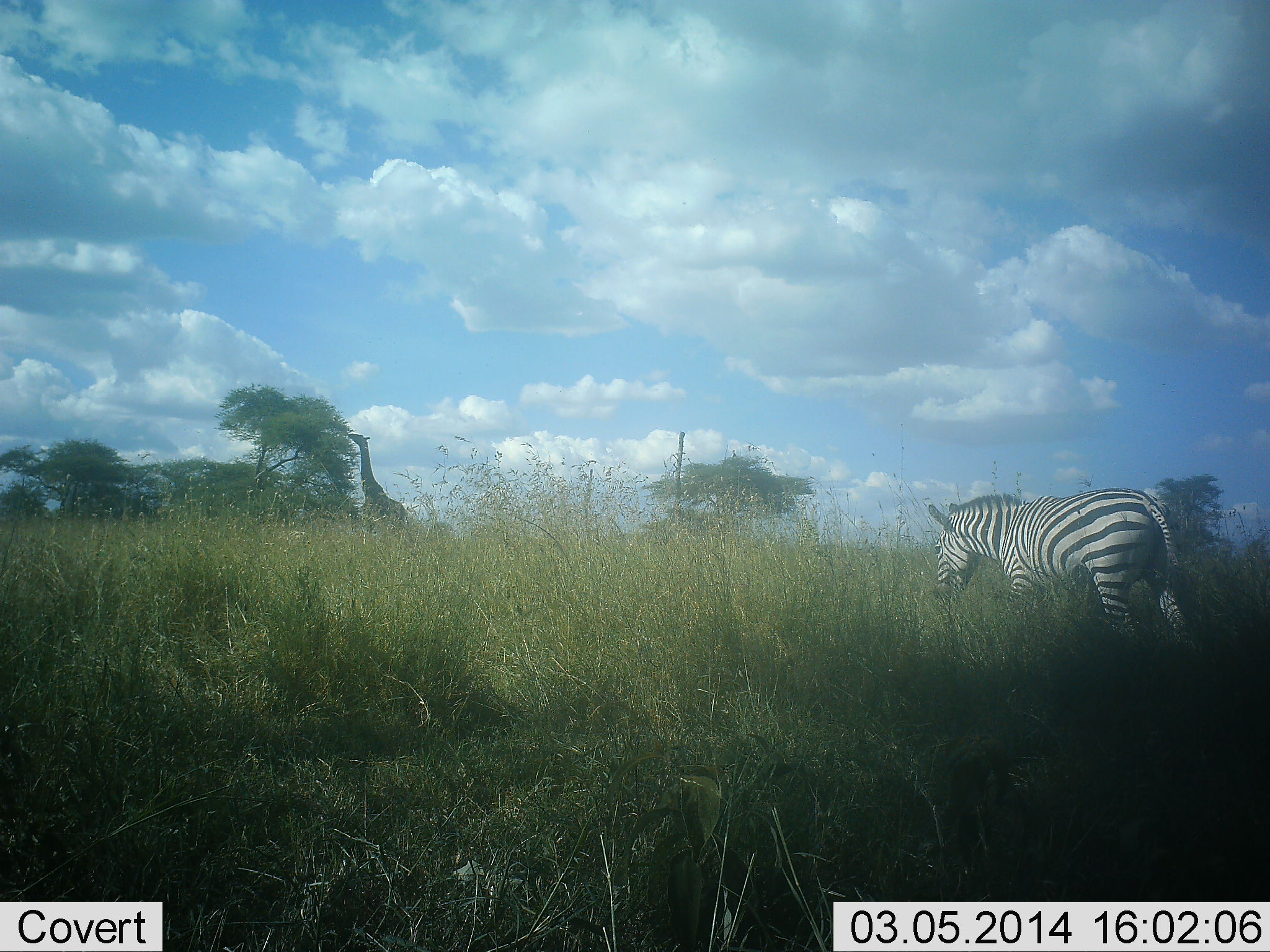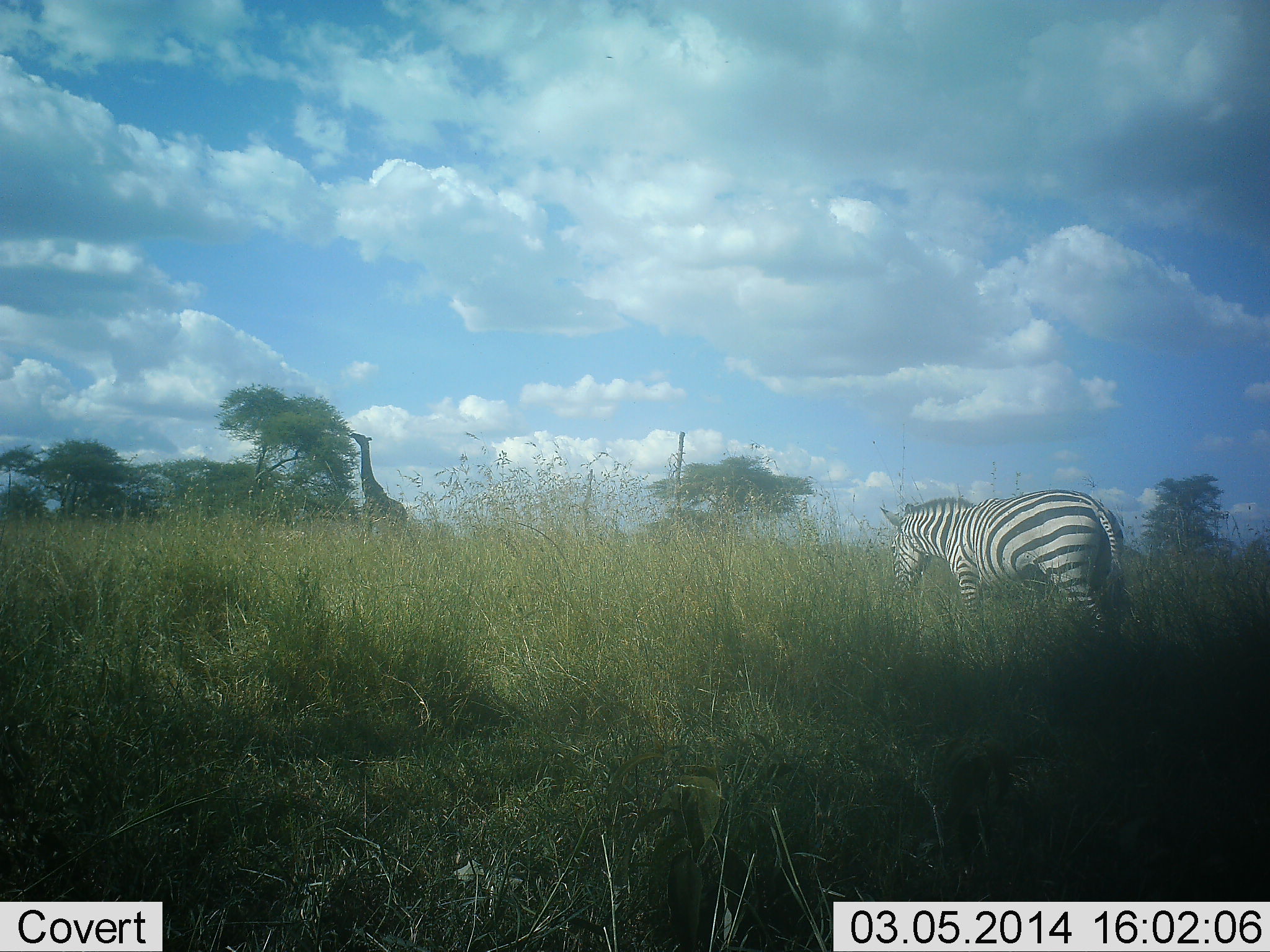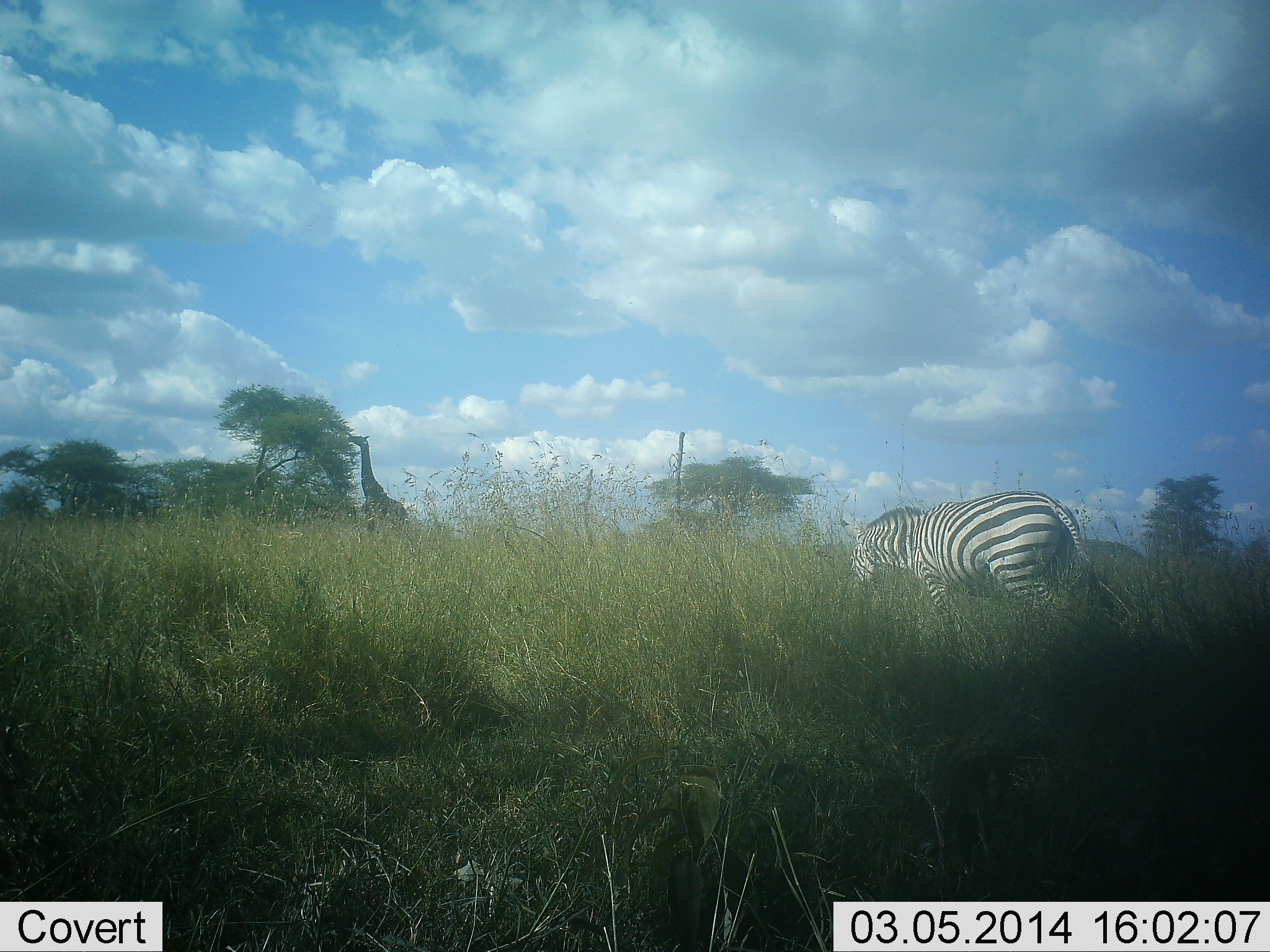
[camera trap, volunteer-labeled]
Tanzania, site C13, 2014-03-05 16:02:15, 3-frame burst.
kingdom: Animalia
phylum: Chordata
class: Mammalia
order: Artiodactyla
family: Giraffidae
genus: Giraffa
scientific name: Giraffa camelopardalis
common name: giraffe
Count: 1.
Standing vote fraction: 20%.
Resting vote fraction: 0%.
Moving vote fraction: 0%.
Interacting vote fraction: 0%.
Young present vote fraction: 0%.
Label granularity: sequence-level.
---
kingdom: Animalia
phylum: Chordata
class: Mammalia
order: Perissodactyla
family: Equidae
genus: Equus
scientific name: Equus quagga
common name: plains zebra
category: zebra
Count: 1.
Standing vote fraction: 25%.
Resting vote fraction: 0%.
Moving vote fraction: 75%.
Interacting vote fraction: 8%.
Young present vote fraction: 0%.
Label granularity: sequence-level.